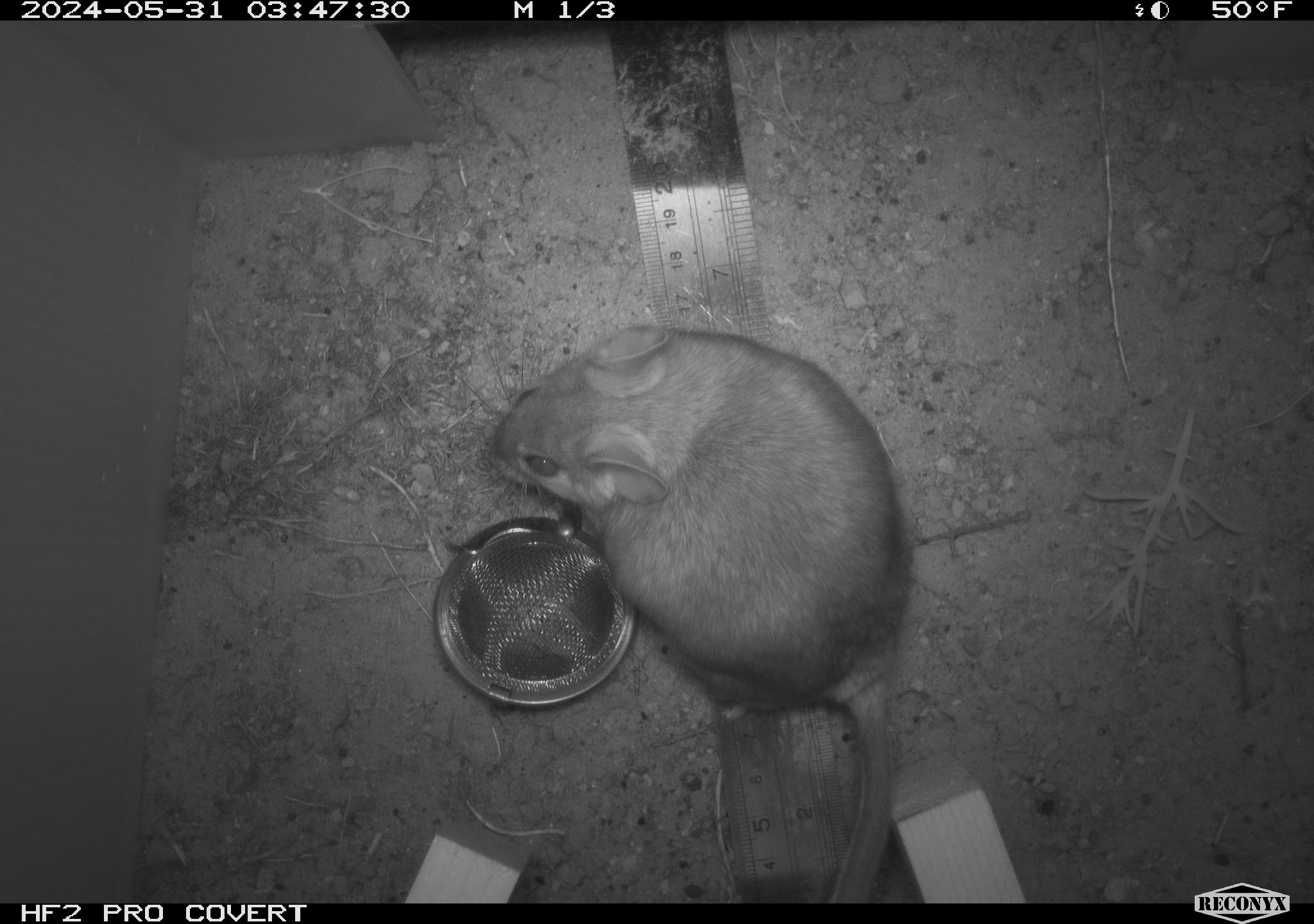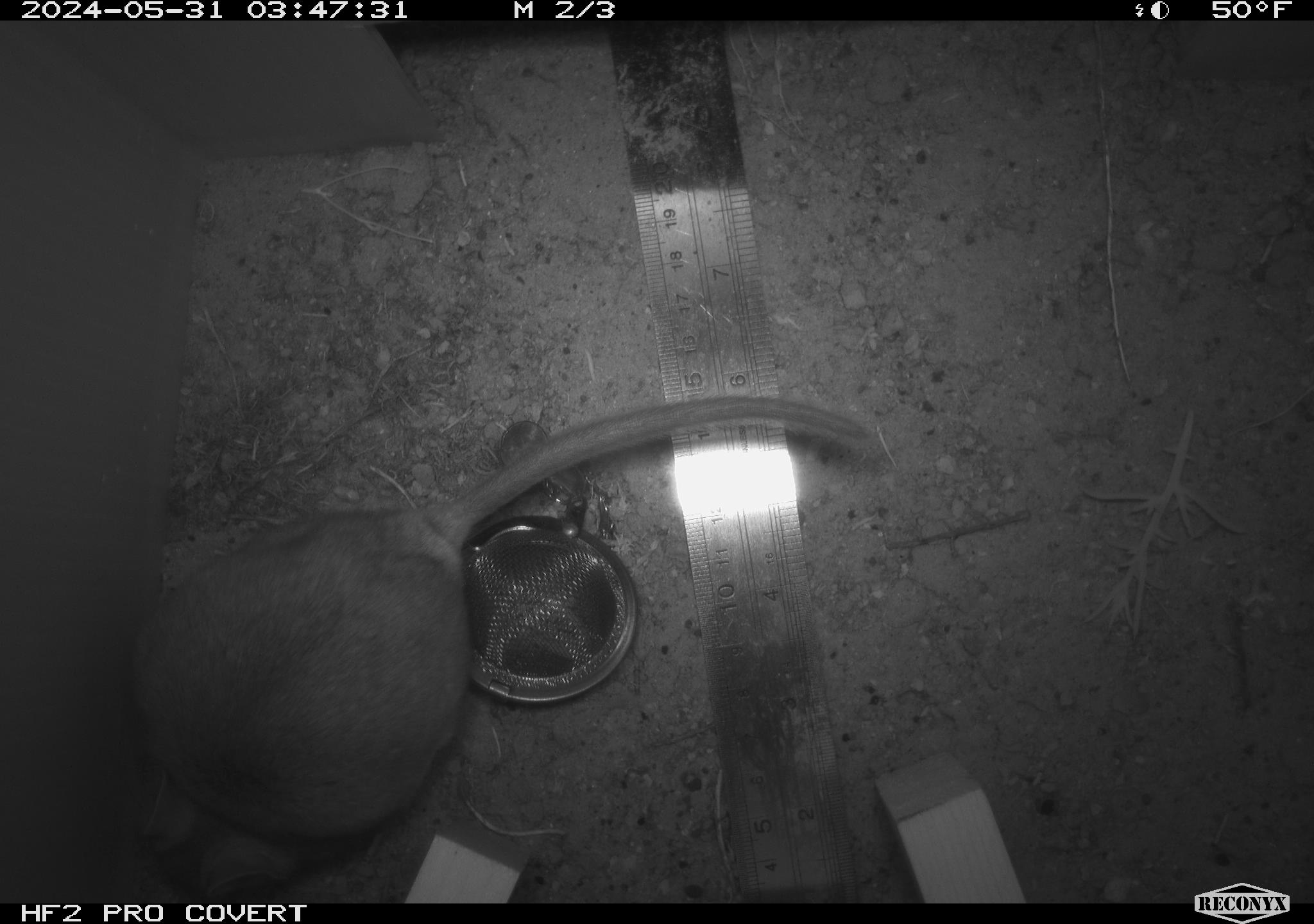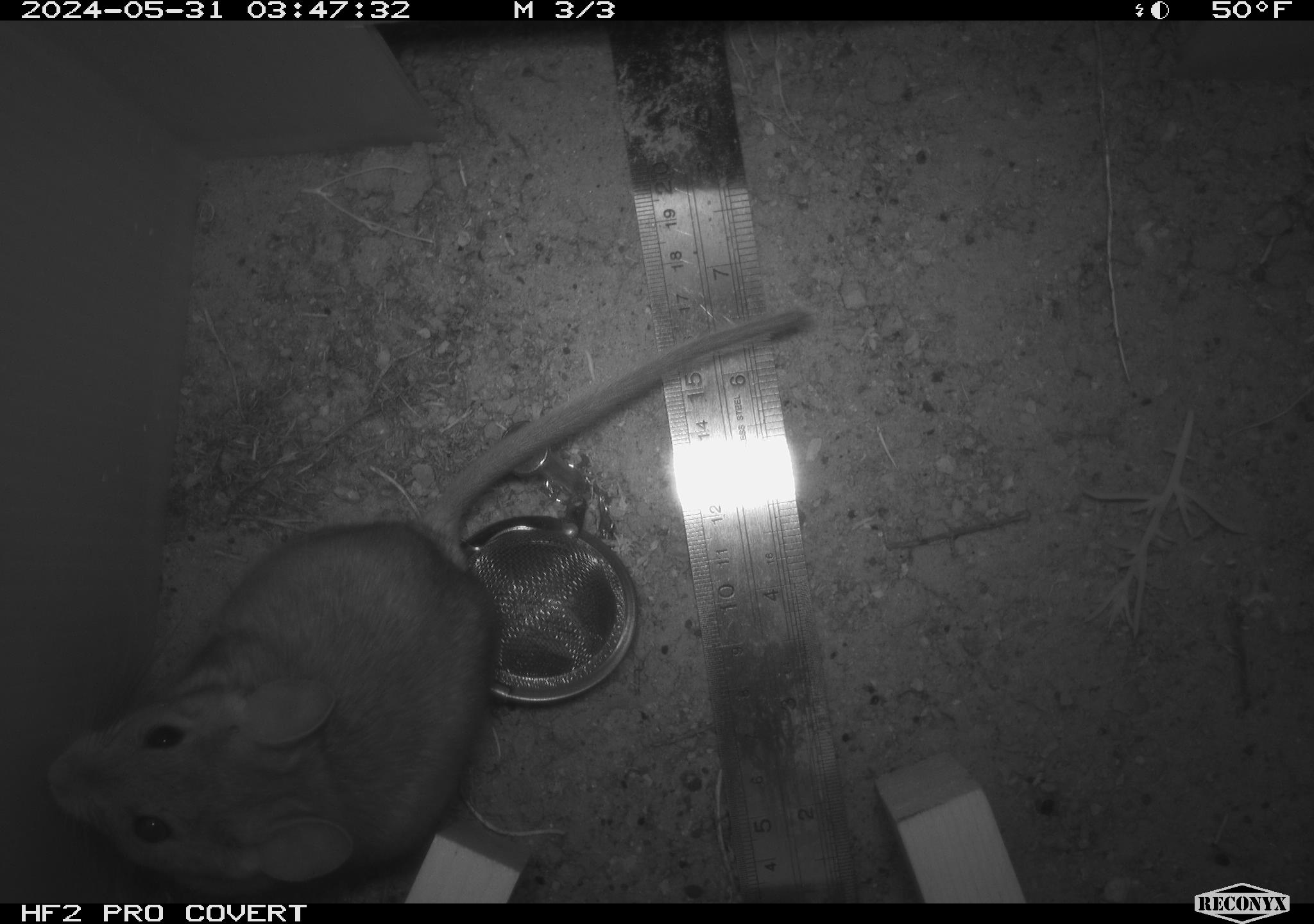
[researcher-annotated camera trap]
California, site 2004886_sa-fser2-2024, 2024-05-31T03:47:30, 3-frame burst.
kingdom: Animalia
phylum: Chordata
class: Mammalia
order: Rodentia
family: Cricetidae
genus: Neotoma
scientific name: Neotoma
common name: pack rat or woodrat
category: neotoma species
Neotoma species (pack rat or woodrat) (Neotoma).